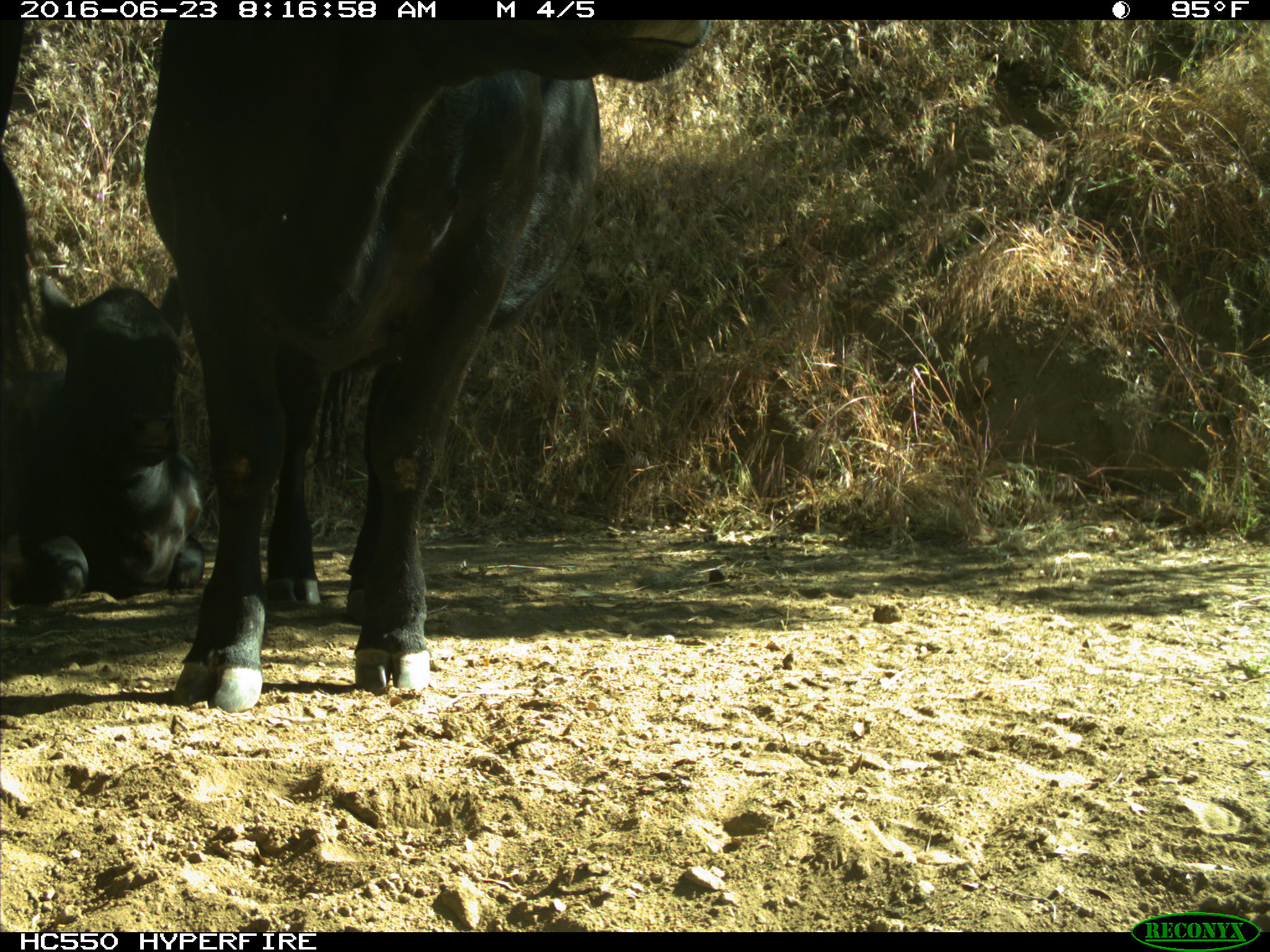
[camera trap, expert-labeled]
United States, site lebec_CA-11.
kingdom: Animalia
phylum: Chordata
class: Mammalia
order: Artiodactyla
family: Bovidae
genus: Bos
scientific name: Bos taurus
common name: domestic cow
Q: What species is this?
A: Bos taurus (domestic cow).